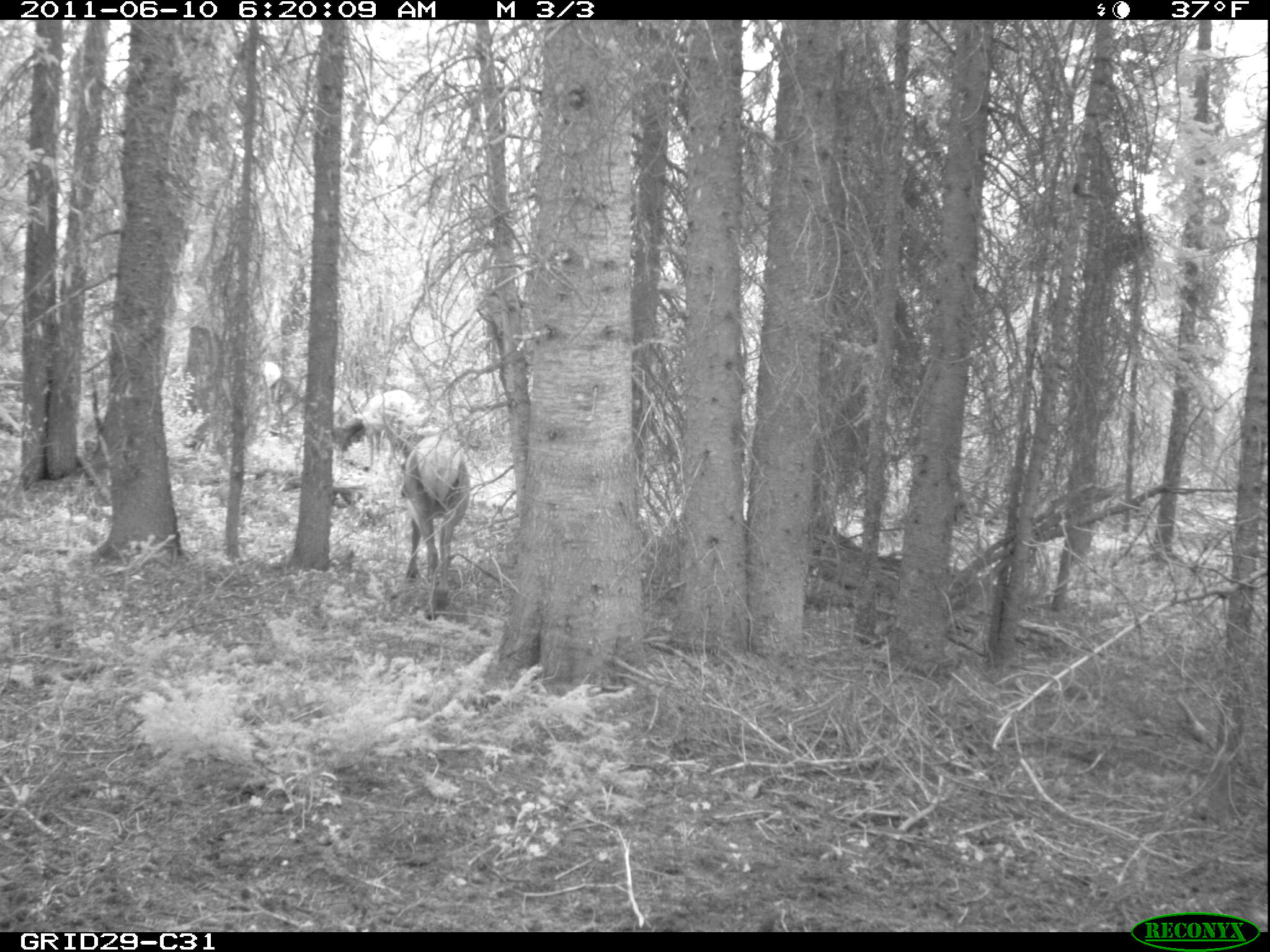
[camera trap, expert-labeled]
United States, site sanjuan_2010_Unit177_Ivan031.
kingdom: Animalia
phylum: Chordata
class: Mammalia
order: Artiodactyla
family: Cervidae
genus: Cervus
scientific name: Cervus elaphus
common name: red deer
Cervus elaphus (red deer).